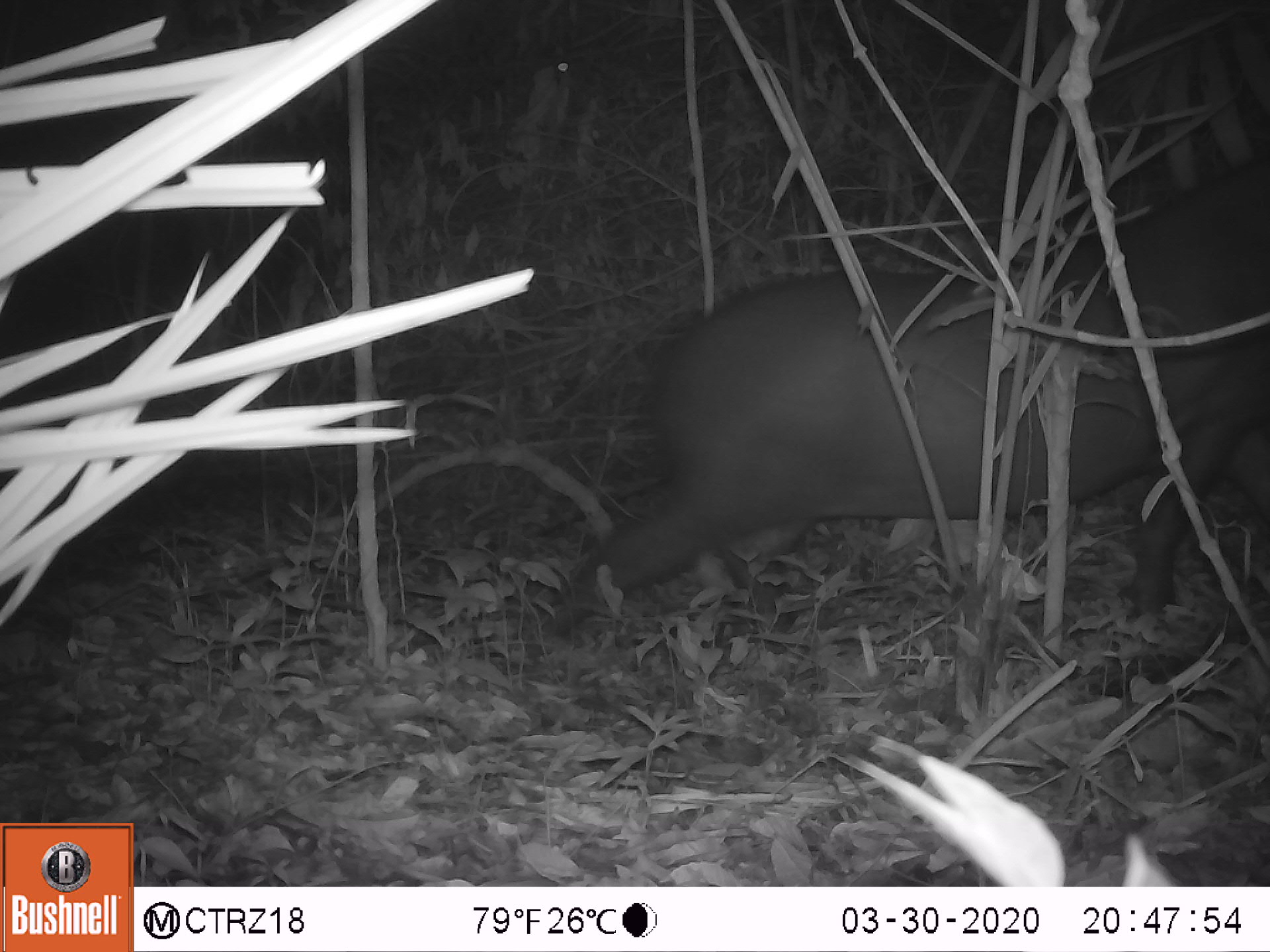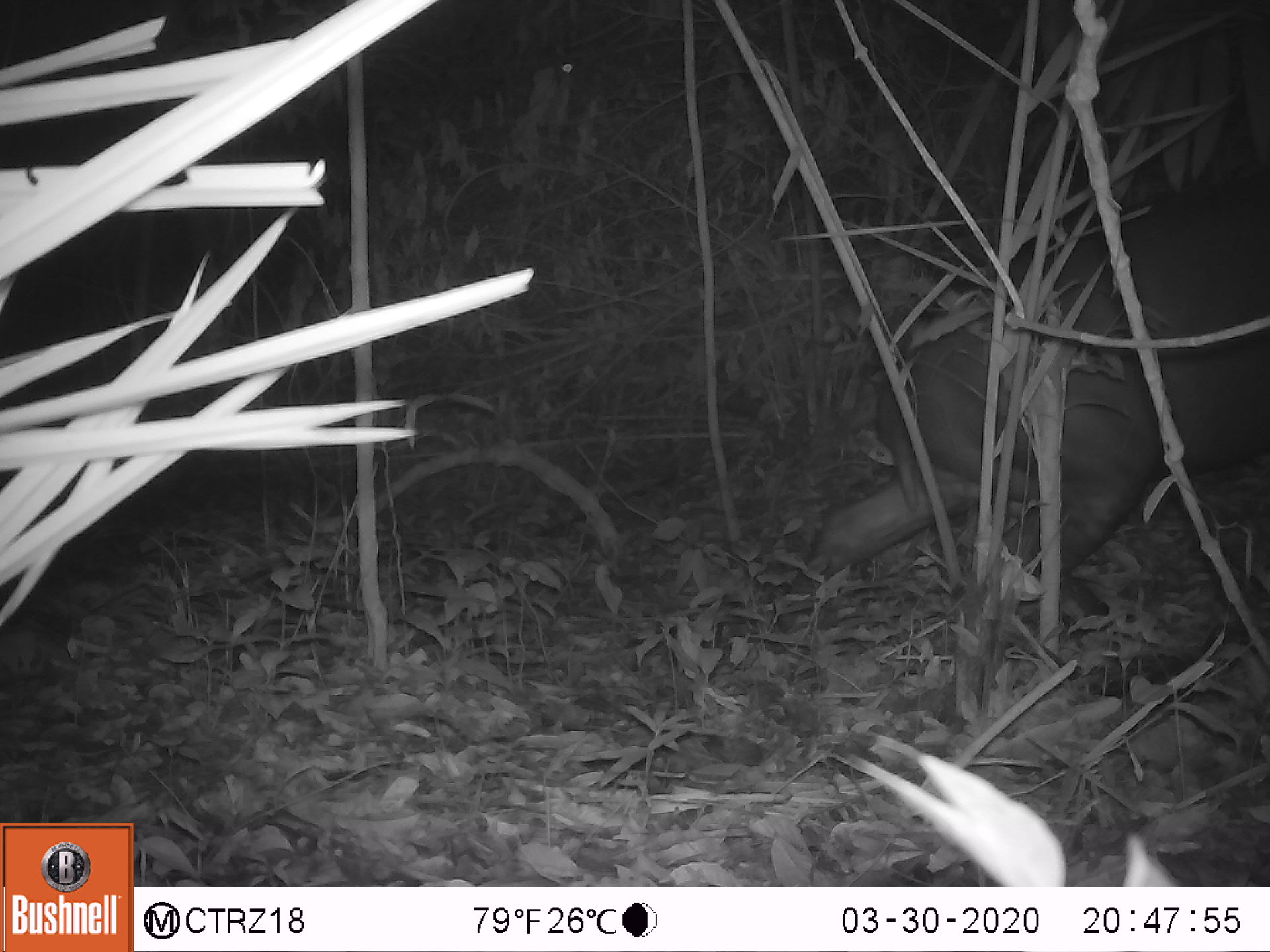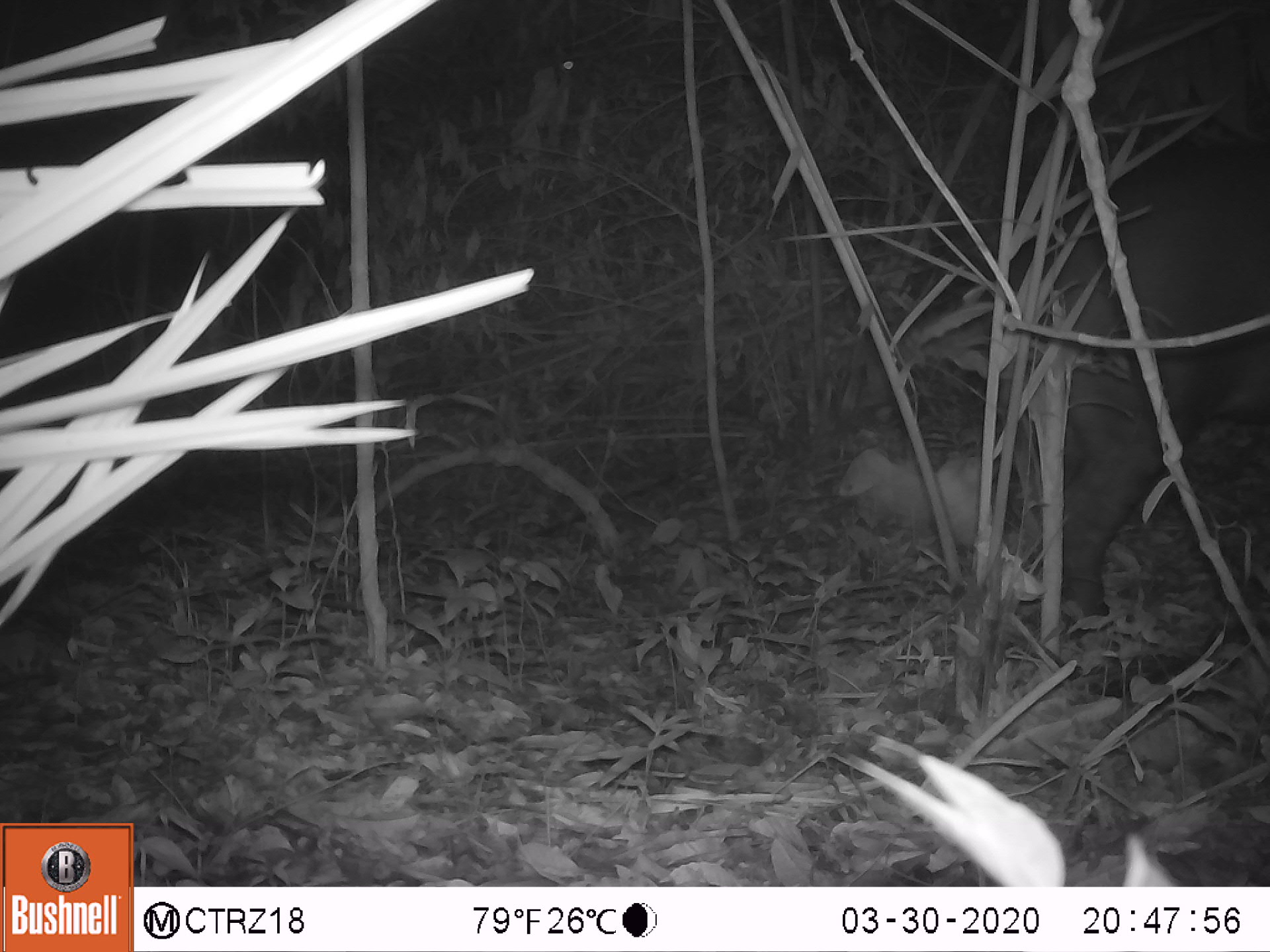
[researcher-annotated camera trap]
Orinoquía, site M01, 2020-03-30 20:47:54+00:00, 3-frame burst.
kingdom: Animalia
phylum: Chordata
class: Mammalia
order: Perissodactyla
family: Tapiridae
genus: Tapirus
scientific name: Tapirus terrestris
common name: lowland tapir